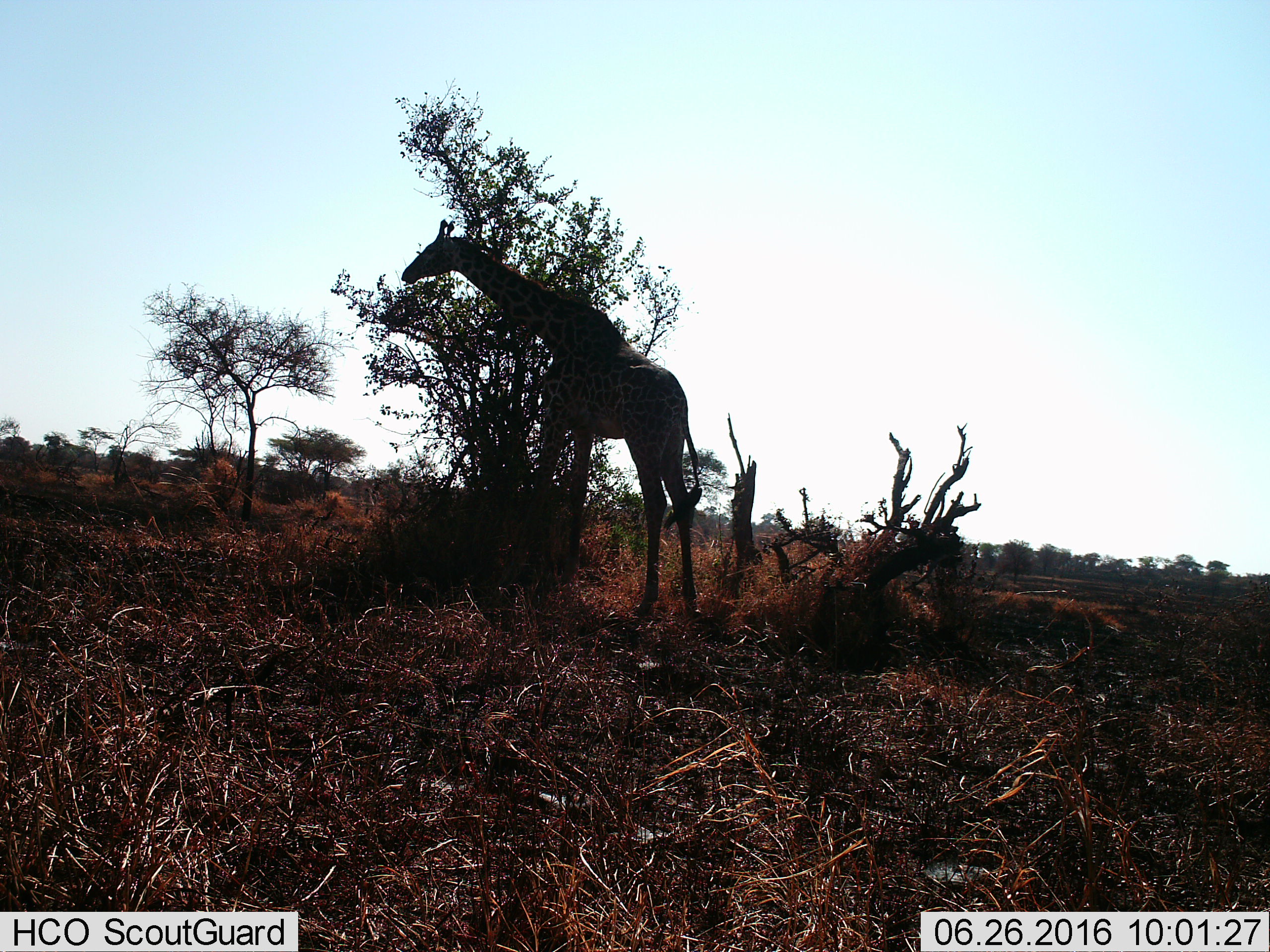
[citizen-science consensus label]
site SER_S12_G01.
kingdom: Animalia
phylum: Chordata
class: Mammalia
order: Artiodactyla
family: Giraffidae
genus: Giraffa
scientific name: Giraffa camelopardalis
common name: giraffe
Giraffe (Giraffa camelopardalis), count 1. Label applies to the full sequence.